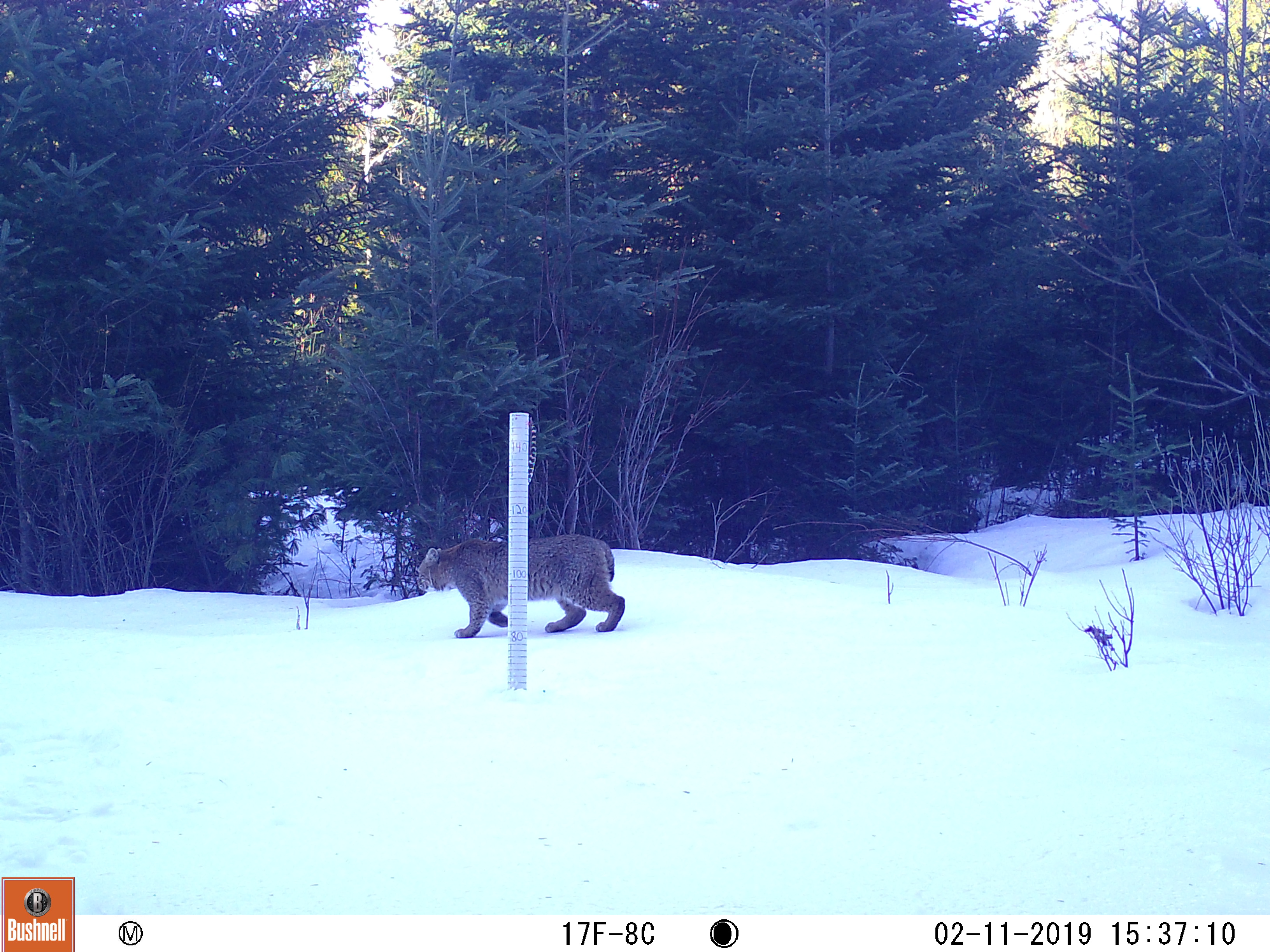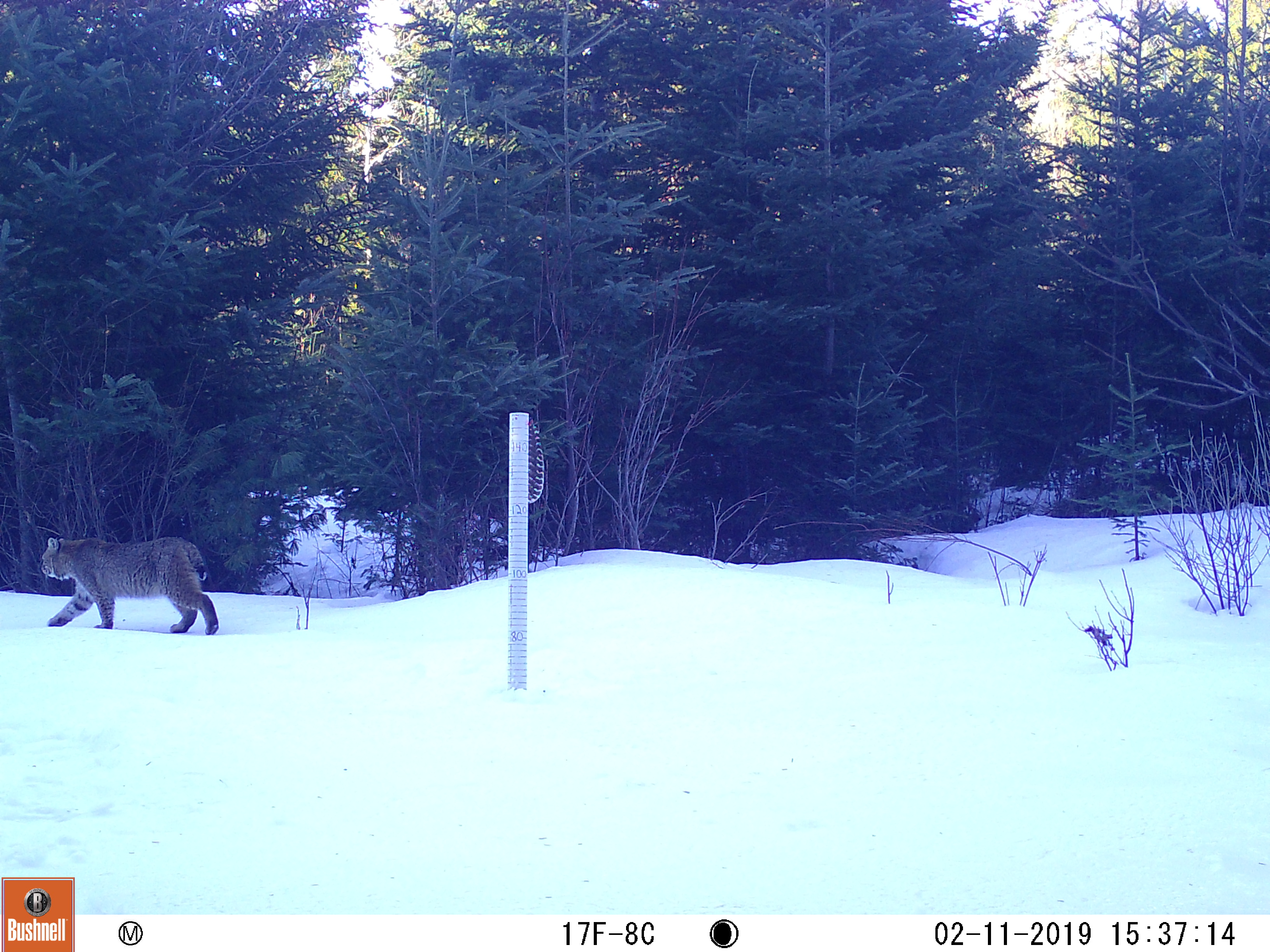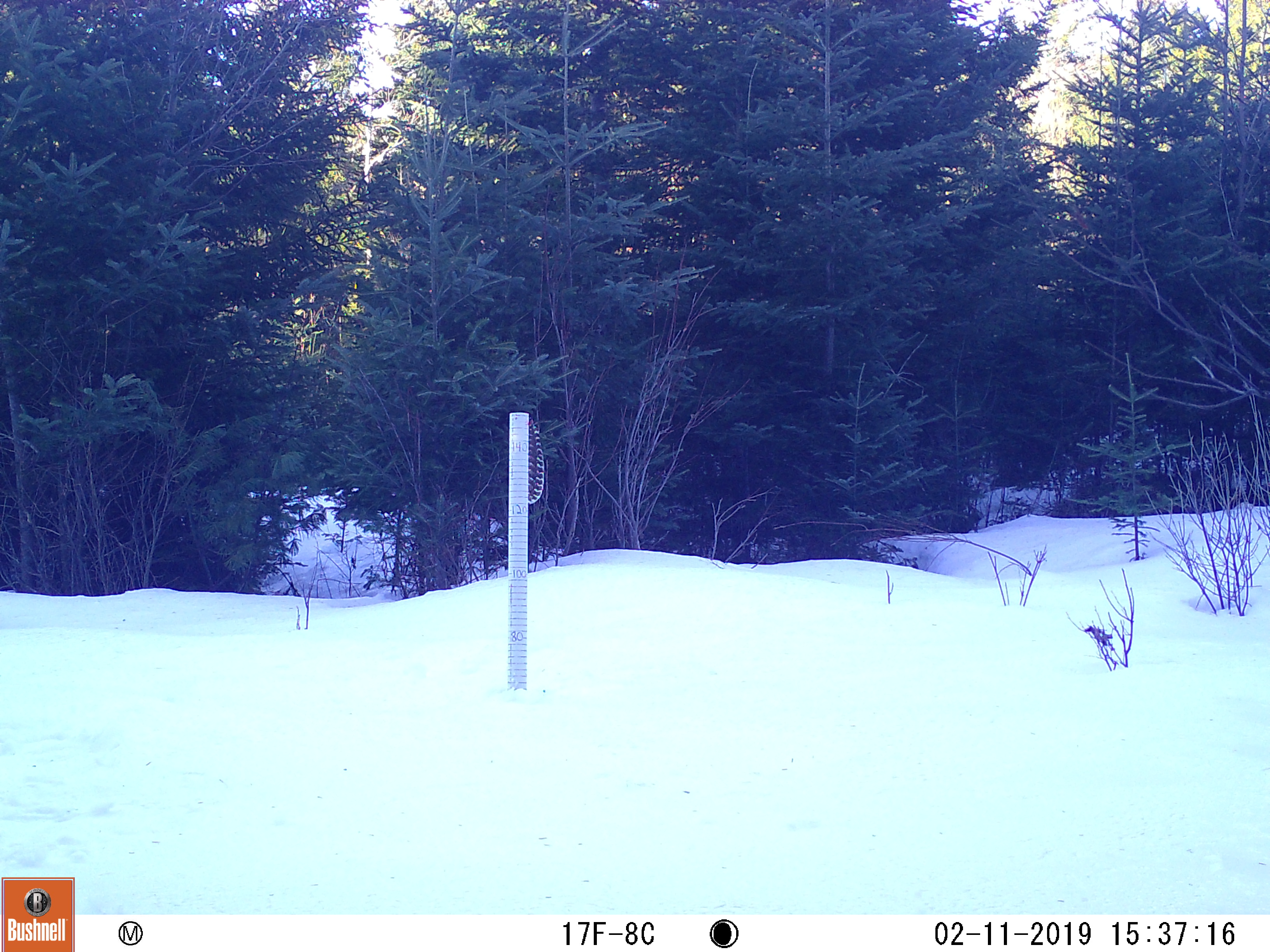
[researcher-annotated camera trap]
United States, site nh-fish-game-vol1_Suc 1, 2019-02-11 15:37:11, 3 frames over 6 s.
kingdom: Animalia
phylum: Chordata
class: Mammalia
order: Carnivora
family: Felidae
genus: Lynx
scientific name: Lynx rufus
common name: bobcat